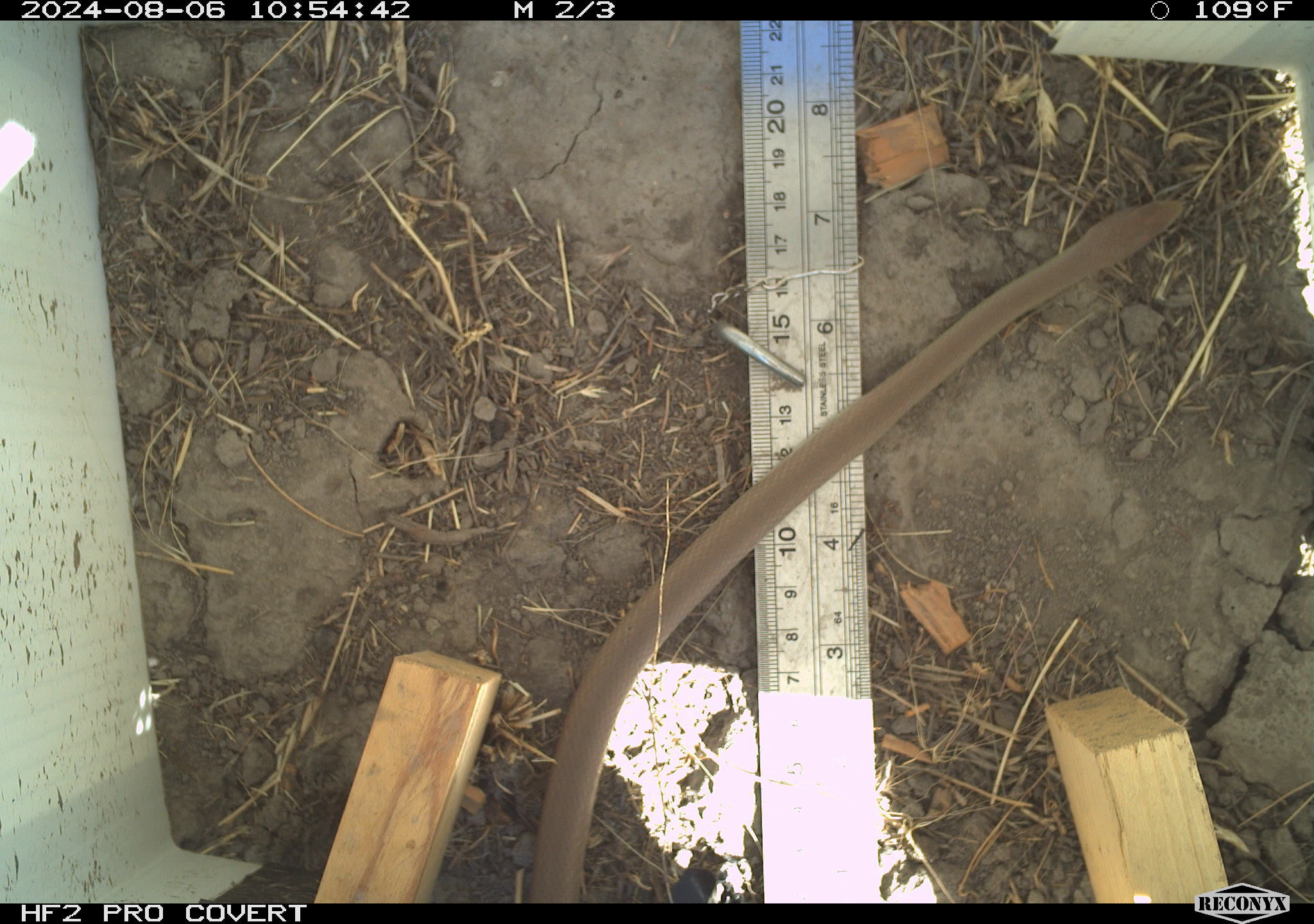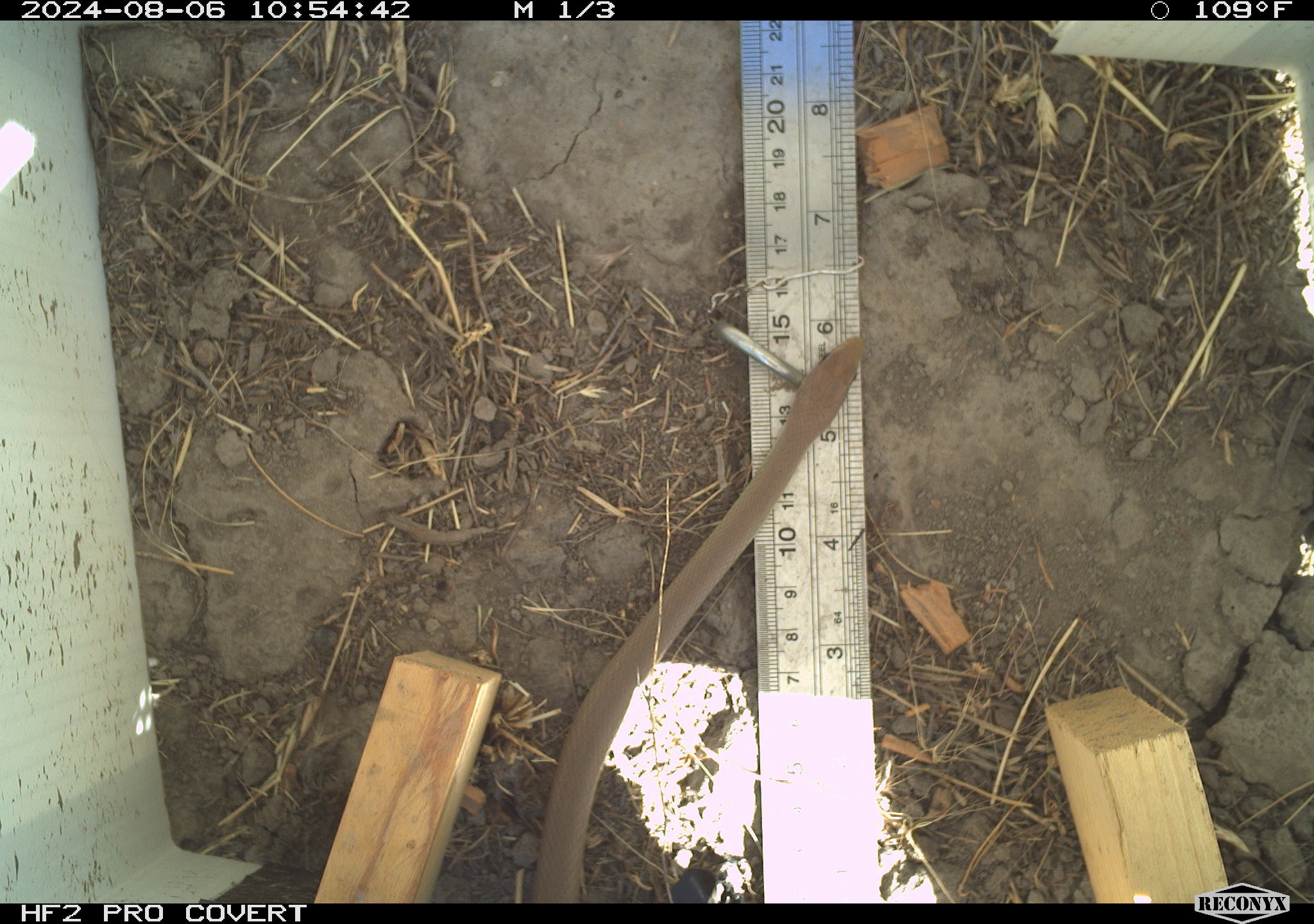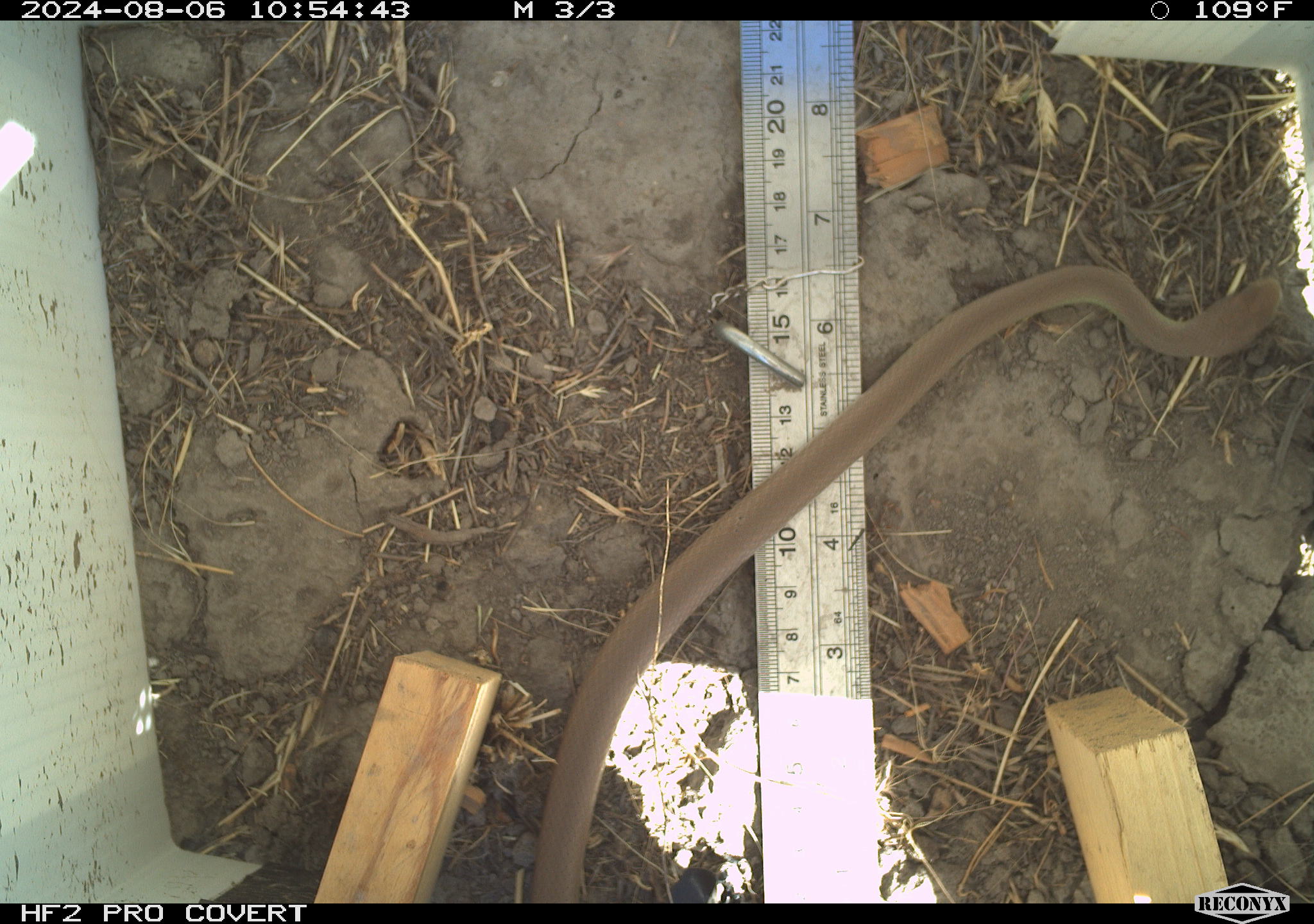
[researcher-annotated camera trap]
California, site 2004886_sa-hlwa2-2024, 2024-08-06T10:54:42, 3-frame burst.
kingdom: Animalia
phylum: Chordata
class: Mammalia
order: Rodentia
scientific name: Rodentia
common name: mouse species